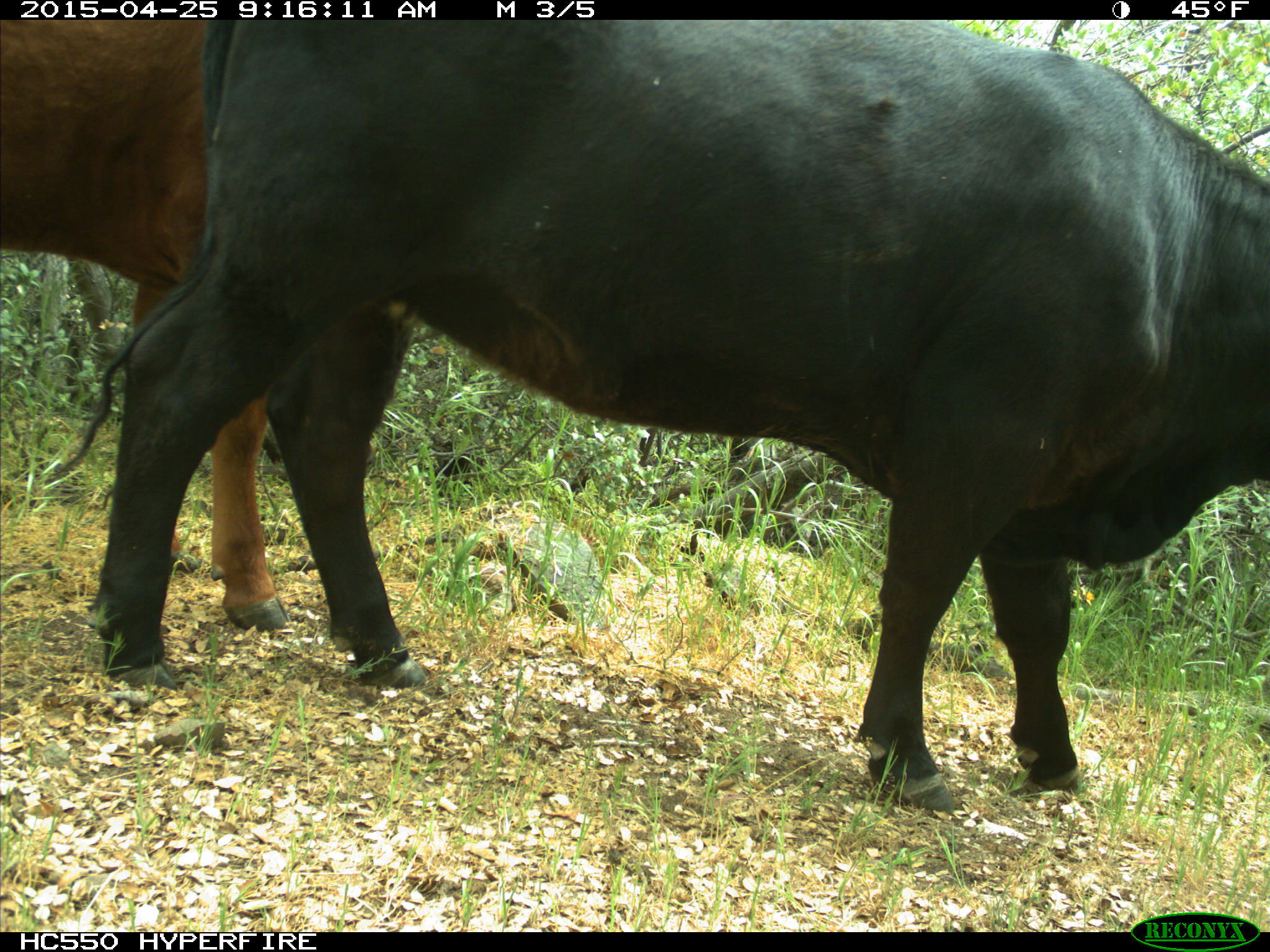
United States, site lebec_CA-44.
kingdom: Animalia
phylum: Chordata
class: Mammalia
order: Artiodactyla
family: Suidae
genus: Sus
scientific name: Sus scrofa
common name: wild boar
Sus scrofa (wild boar).